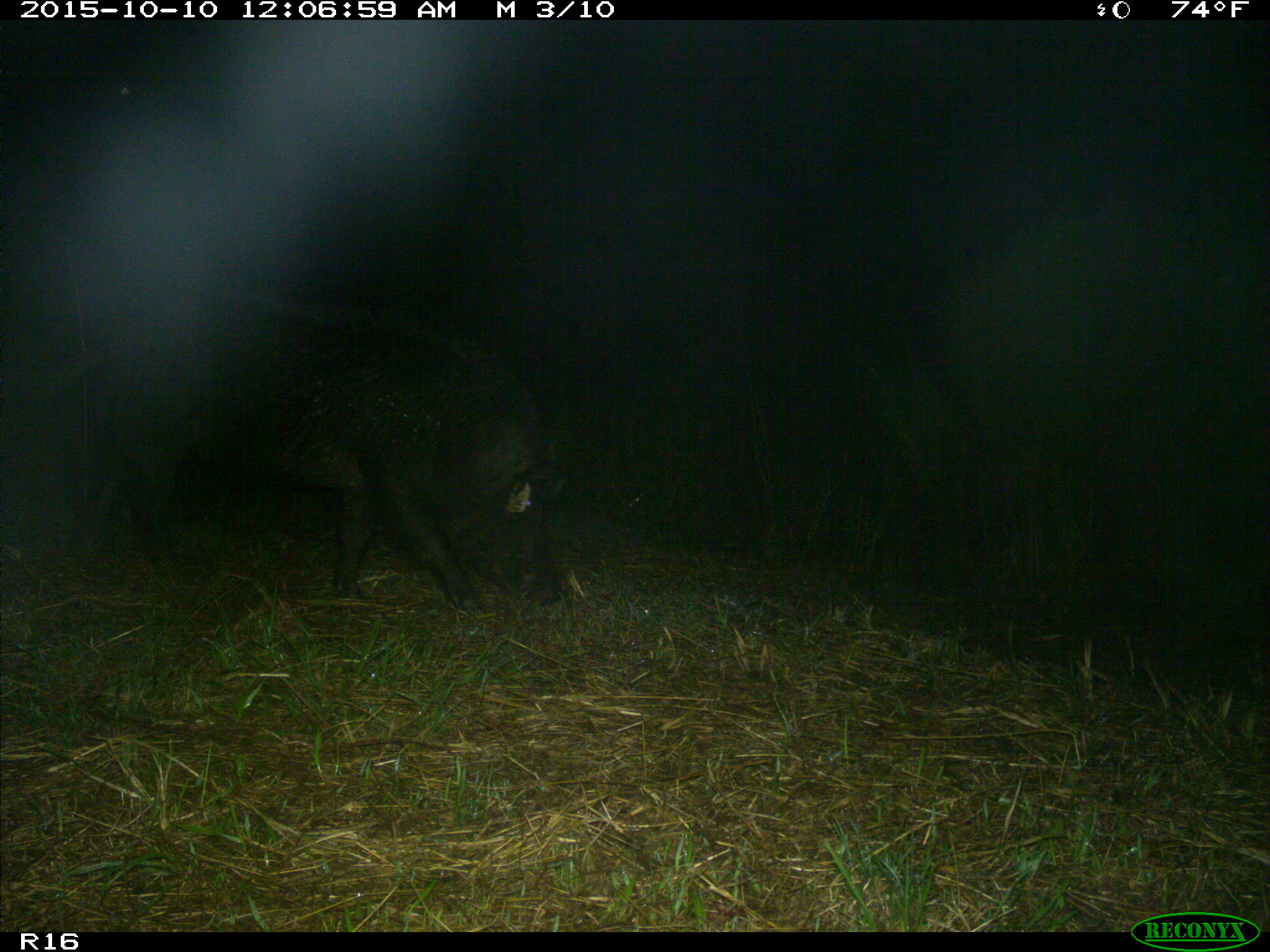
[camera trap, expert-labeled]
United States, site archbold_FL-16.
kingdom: Animalia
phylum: Chordata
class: Mammalia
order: Artiodactyla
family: Suidae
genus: Sus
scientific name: Sus scrofa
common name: wild boar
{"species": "Sus scrofa (wild boar)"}